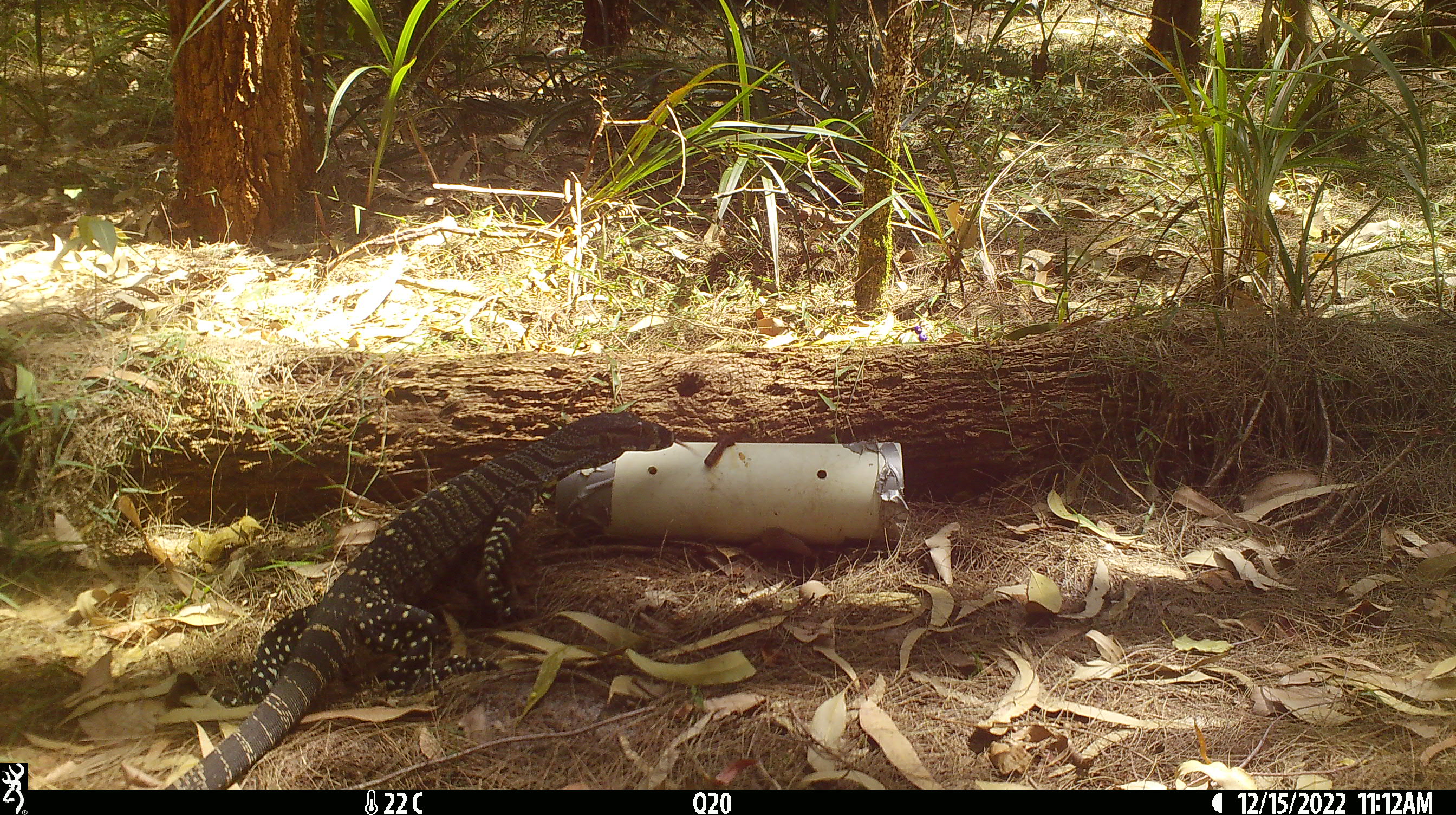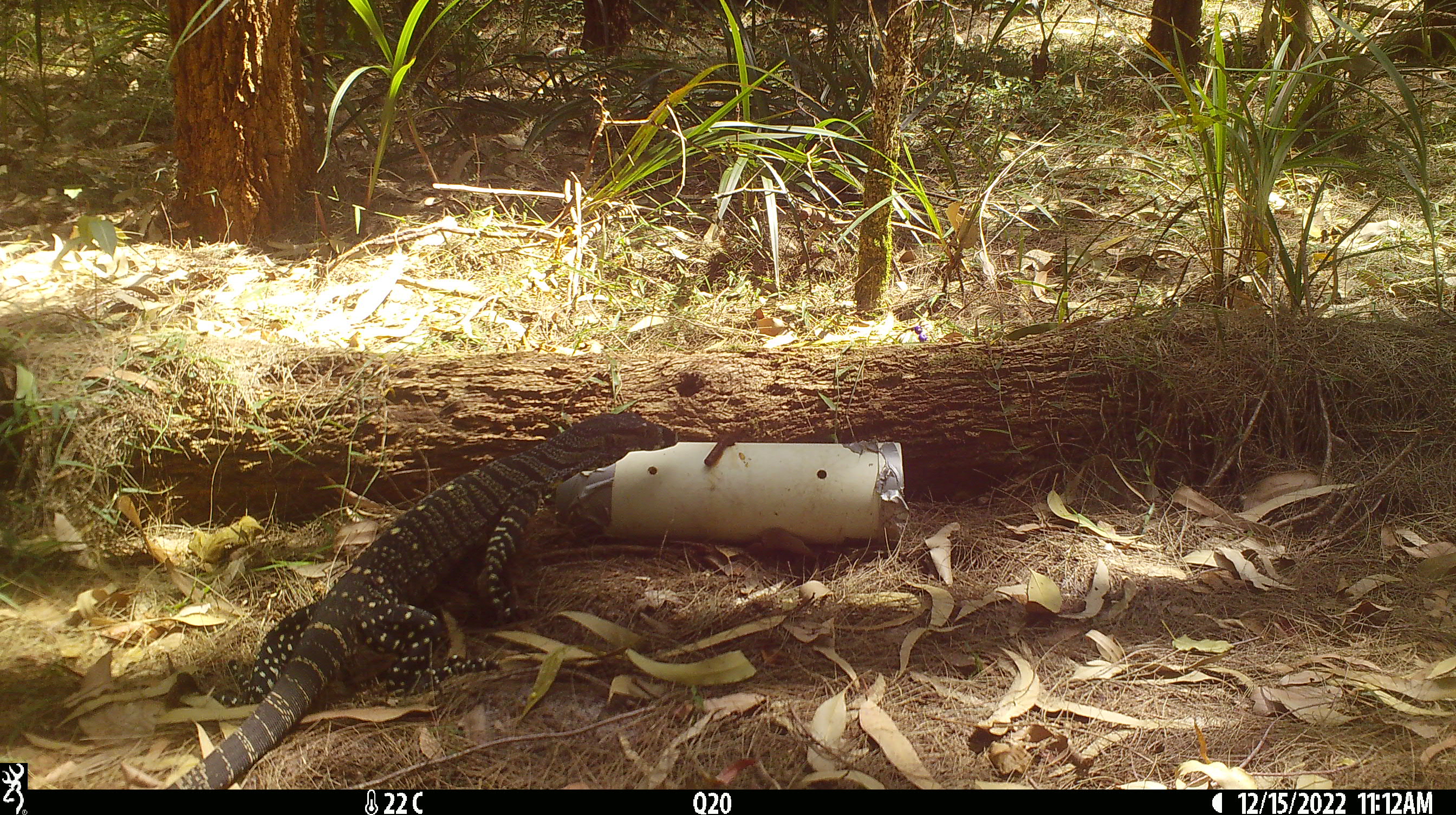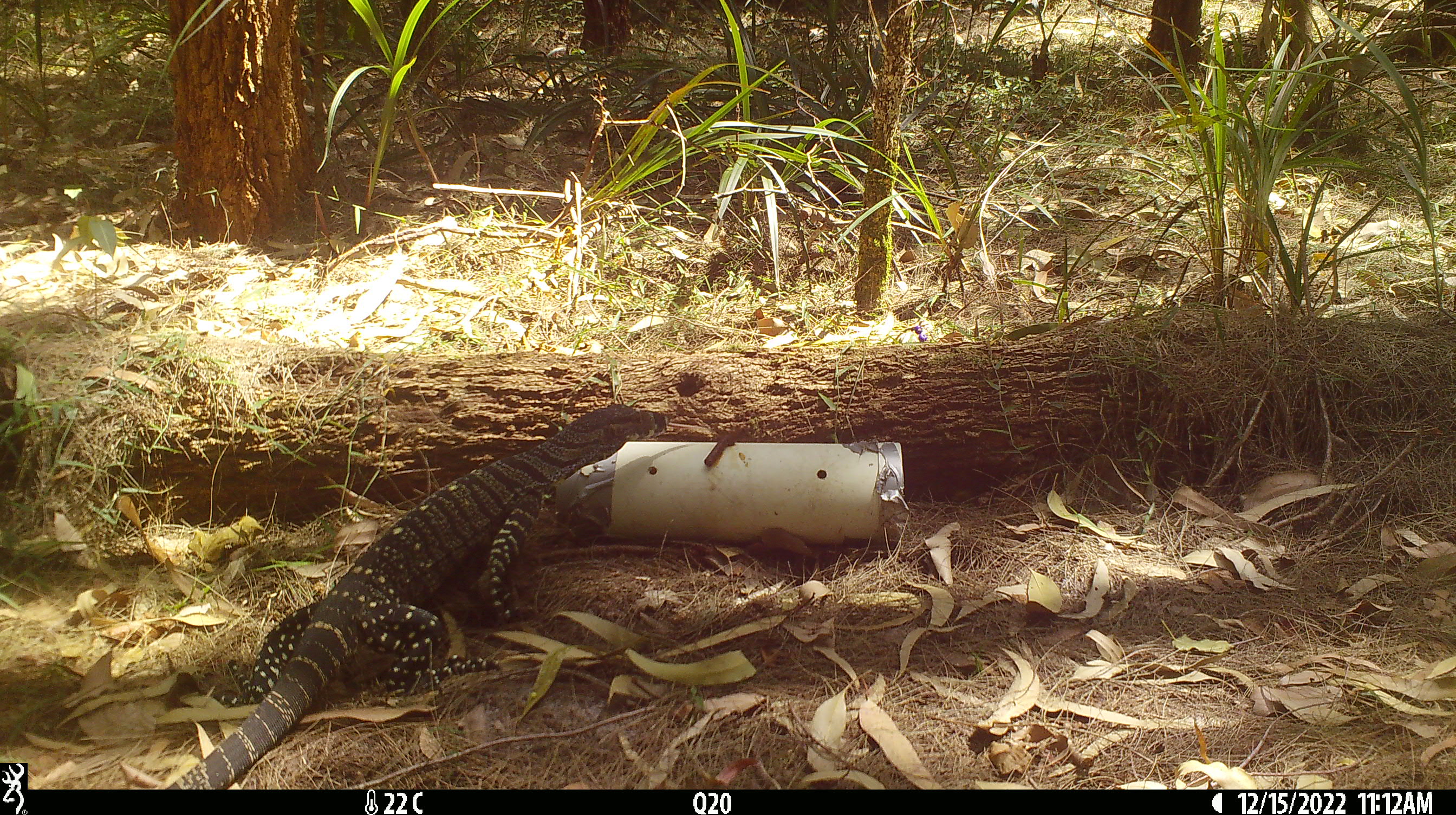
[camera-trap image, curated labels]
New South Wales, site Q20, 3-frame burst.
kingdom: Animalia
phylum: Chordata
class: Reptilia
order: Squamata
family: Varanidae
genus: Varanus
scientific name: Varanus varius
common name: lace monitor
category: goanna